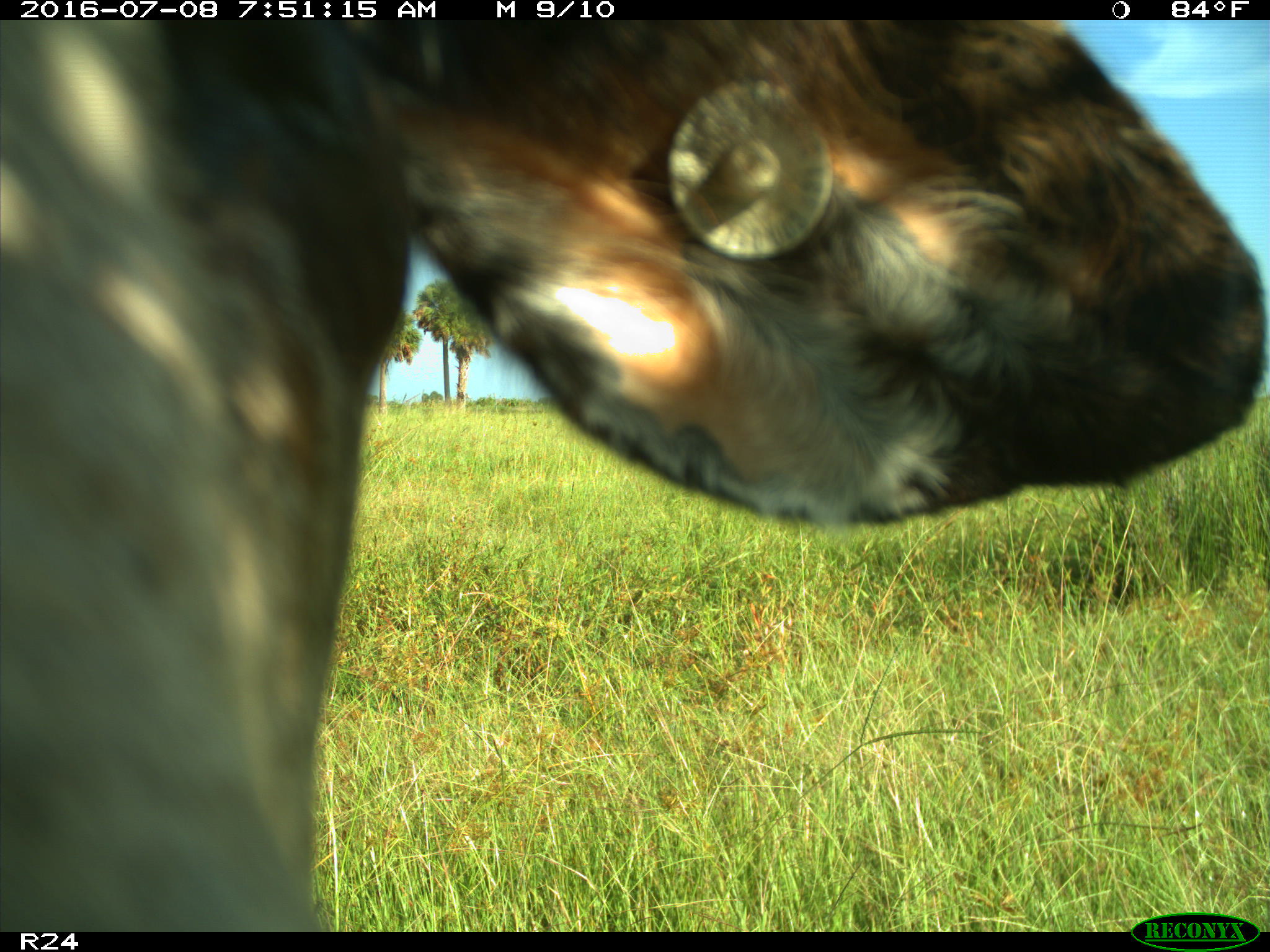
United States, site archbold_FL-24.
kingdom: Animalia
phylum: Chordata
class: Mammalia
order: Artiodactyla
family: Bovidae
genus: Bos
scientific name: Bos taurus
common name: domestic cow